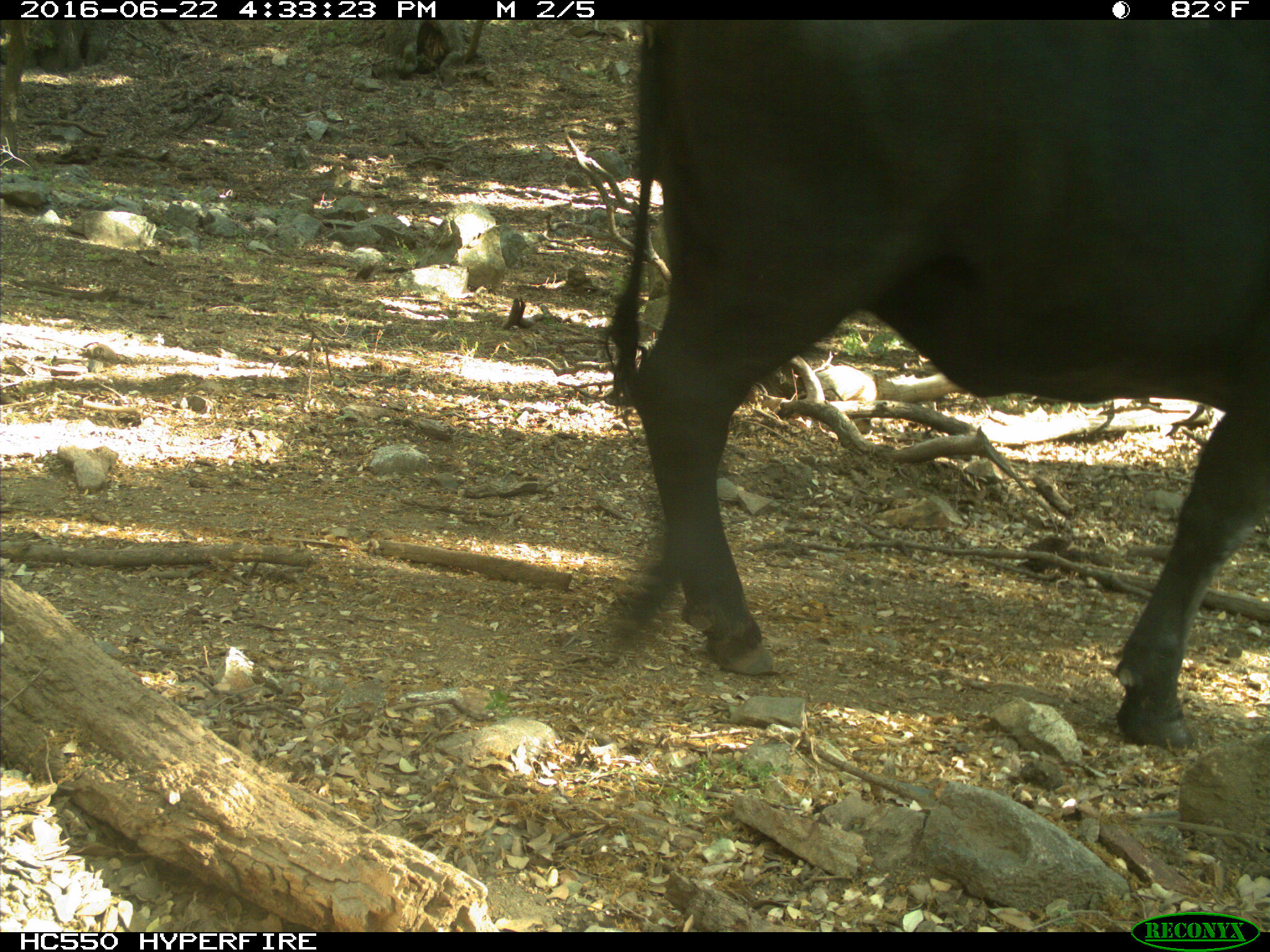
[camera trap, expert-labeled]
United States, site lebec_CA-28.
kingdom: Animalia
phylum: Chordata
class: Mammalia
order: Artiodactyla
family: Bovidae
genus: Bos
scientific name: Bos taurus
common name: domestic cow